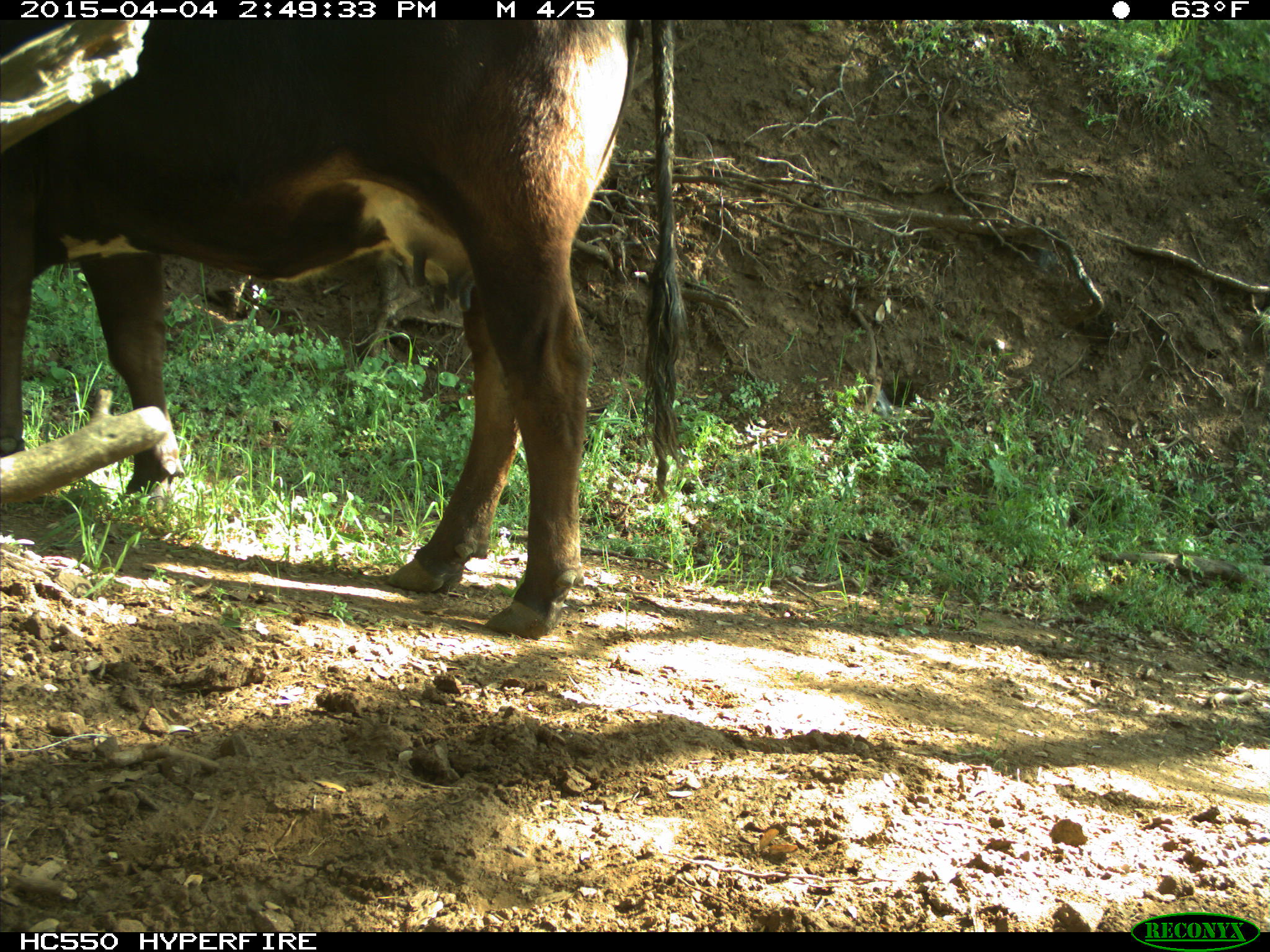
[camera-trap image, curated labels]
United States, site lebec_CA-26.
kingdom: Animalia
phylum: Chordata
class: Mammalia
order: Artiodactyla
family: Bovidae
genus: Bos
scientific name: Bos taurus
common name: domestic cow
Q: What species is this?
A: Bos taurus (domestic cow).